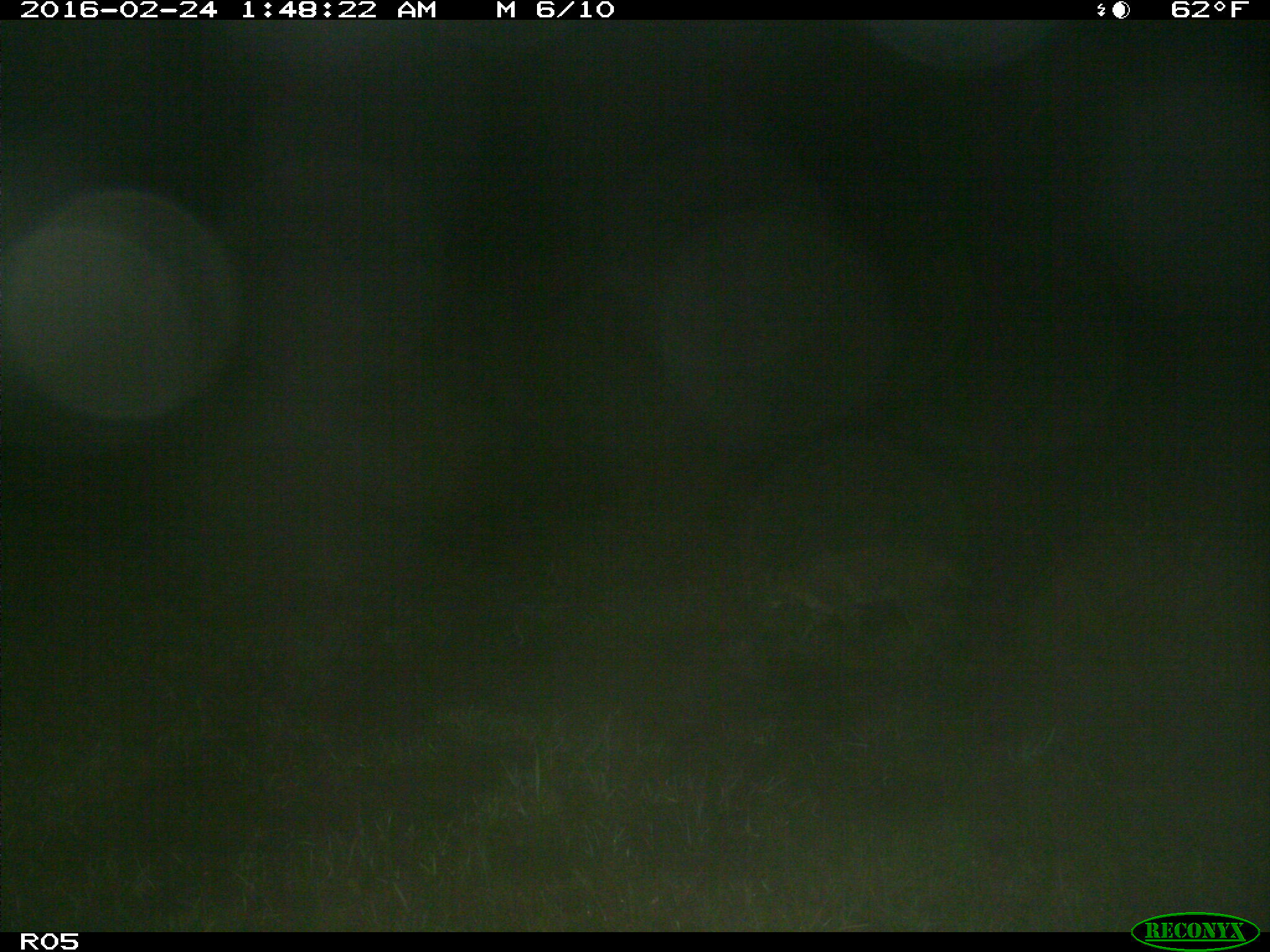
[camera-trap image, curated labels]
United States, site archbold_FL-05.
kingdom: Animalia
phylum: Chordata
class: Mammalia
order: Carnivora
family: Felidae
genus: Lynx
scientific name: Lynx rufus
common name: bobcat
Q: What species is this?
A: Lynx rufus (bobcat).